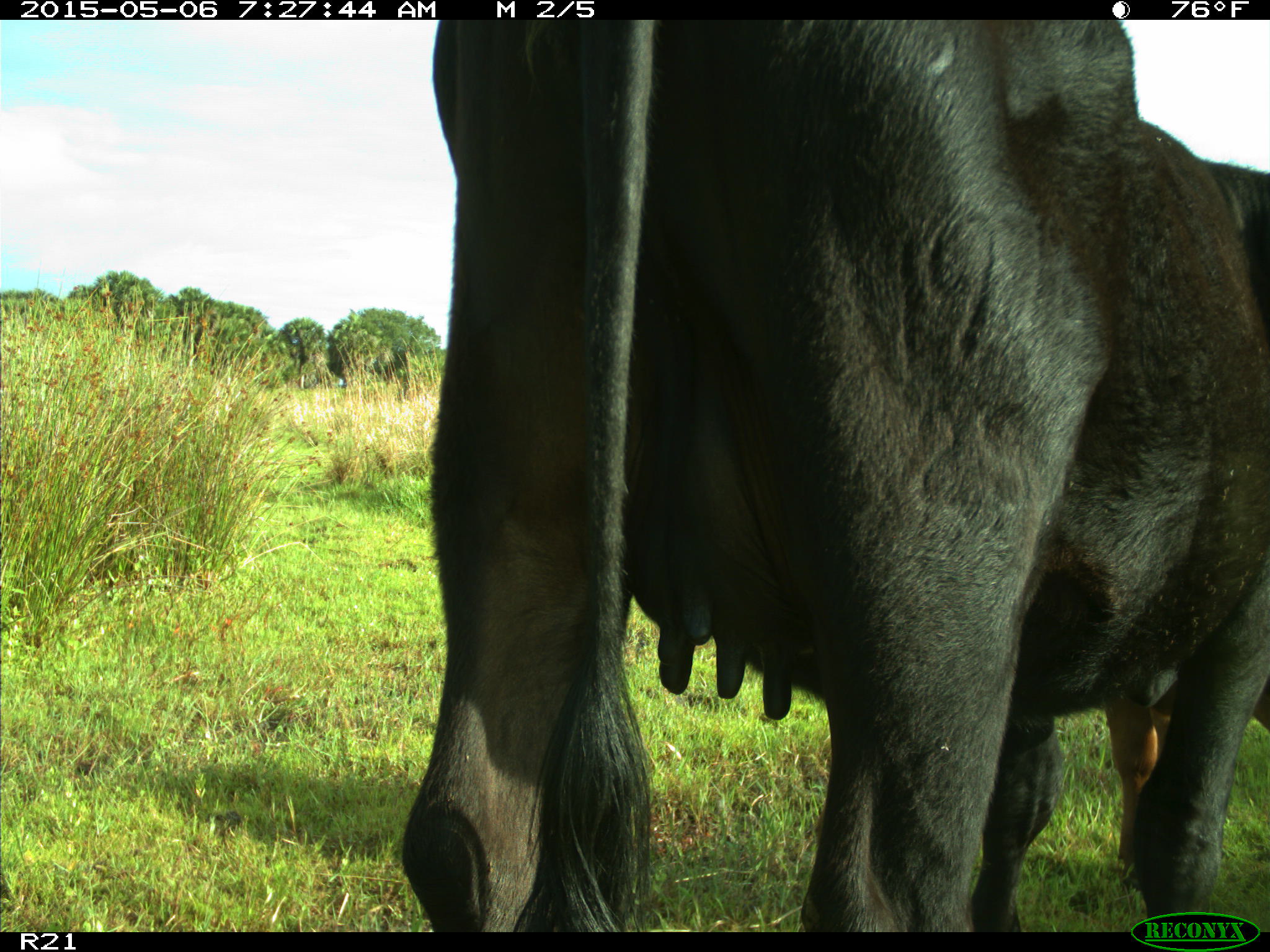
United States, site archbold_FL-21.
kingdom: Animalia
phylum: Chordata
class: Mammalia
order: Artiodactyla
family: Bovidae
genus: Bos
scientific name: Bos taurus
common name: domestic cow